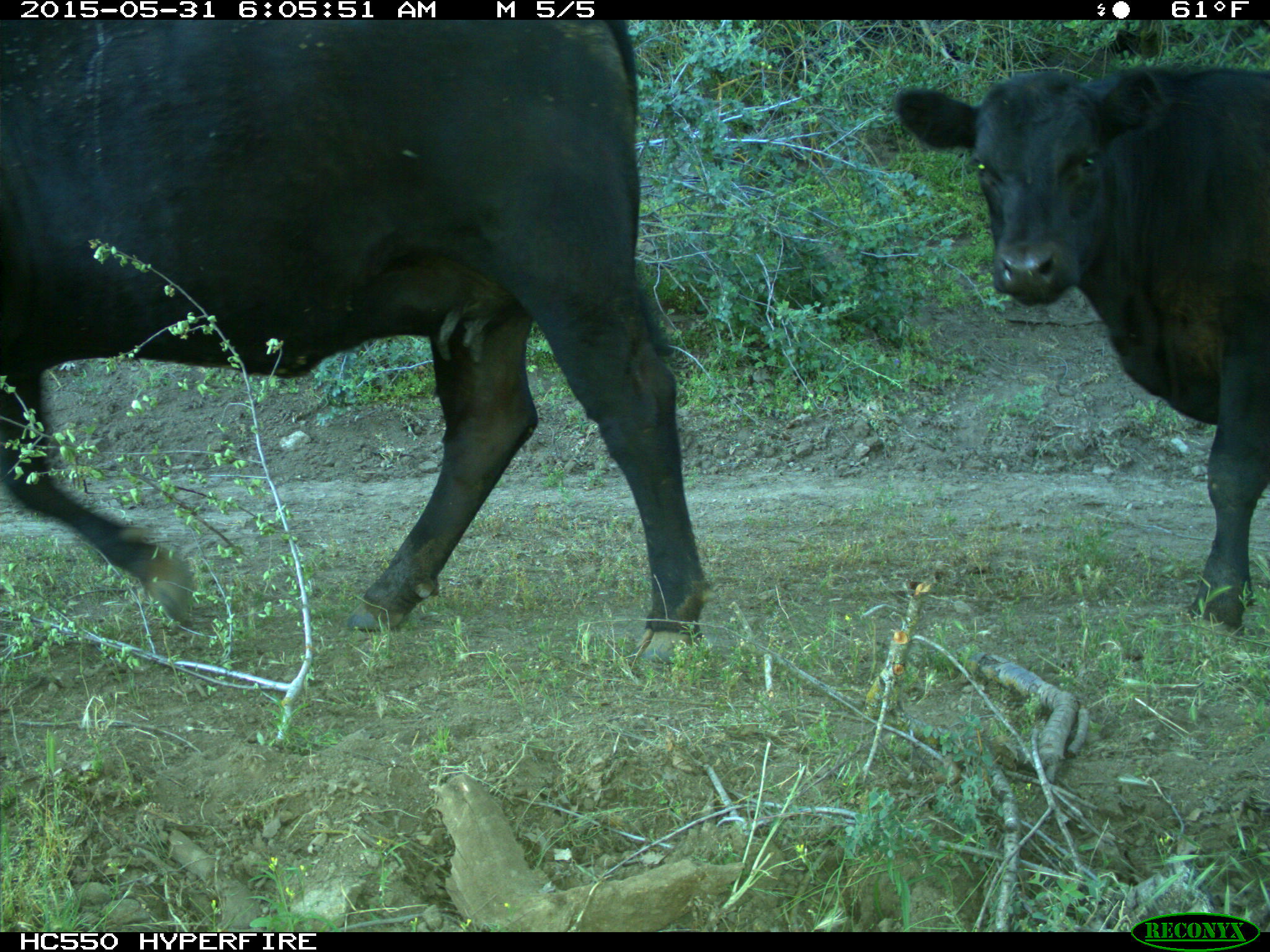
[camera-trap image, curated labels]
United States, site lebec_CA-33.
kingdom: Animalia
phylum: Chordata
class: Mammalia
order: Artiodactyla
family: Bovidae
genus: Bos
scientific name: Bos taurus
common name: domestic cow